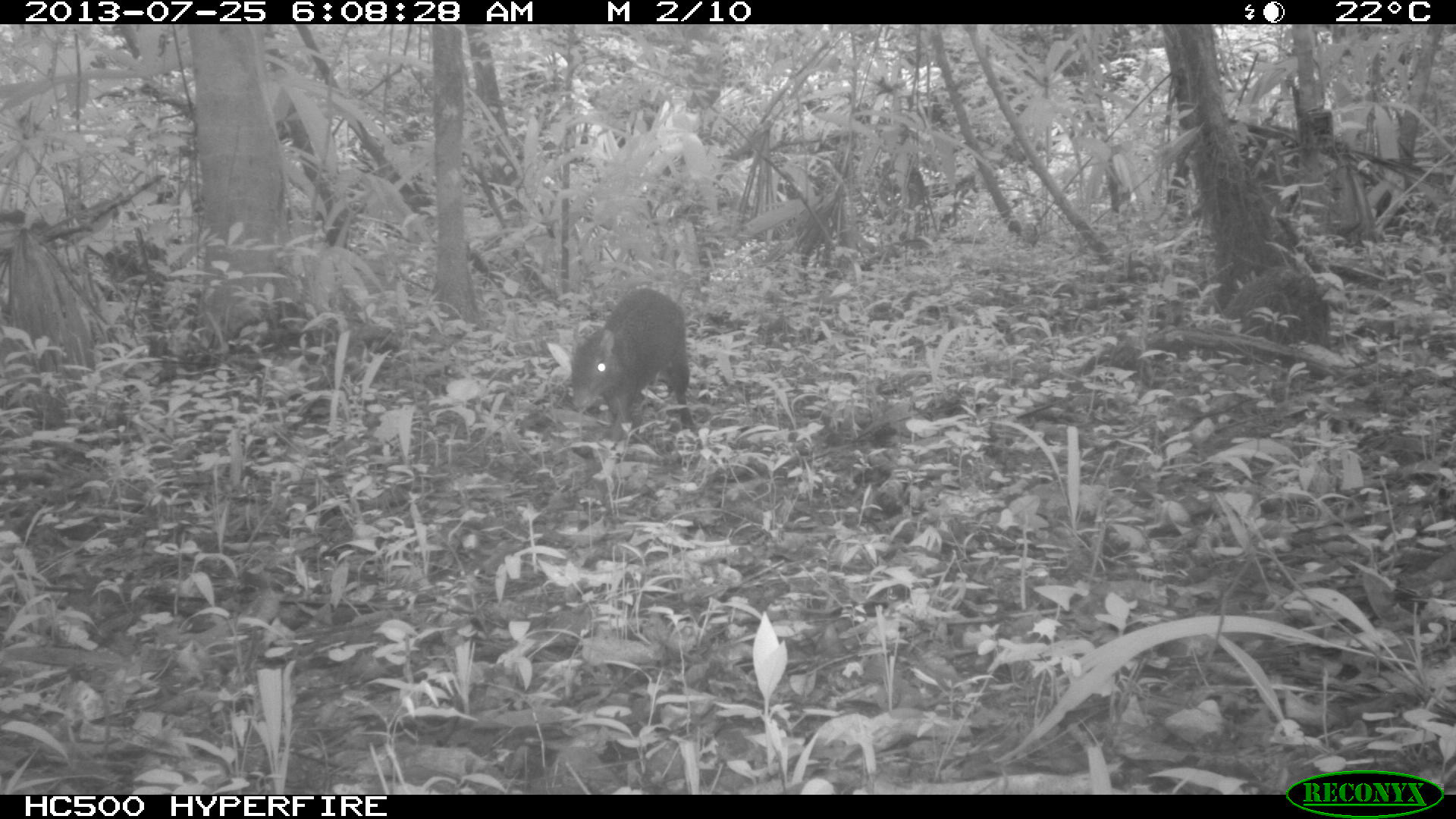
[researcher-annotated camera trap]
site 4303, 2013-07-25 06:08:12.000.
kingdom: Animalia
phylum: Chordata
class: Mammalia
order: Rodentia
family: Dasyproctidae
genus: Dasyprocta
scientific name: Dasyprocta punctata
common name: central american agouti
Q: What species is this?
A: Dasyprocta punctata (central american agouti).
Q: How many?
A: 1.